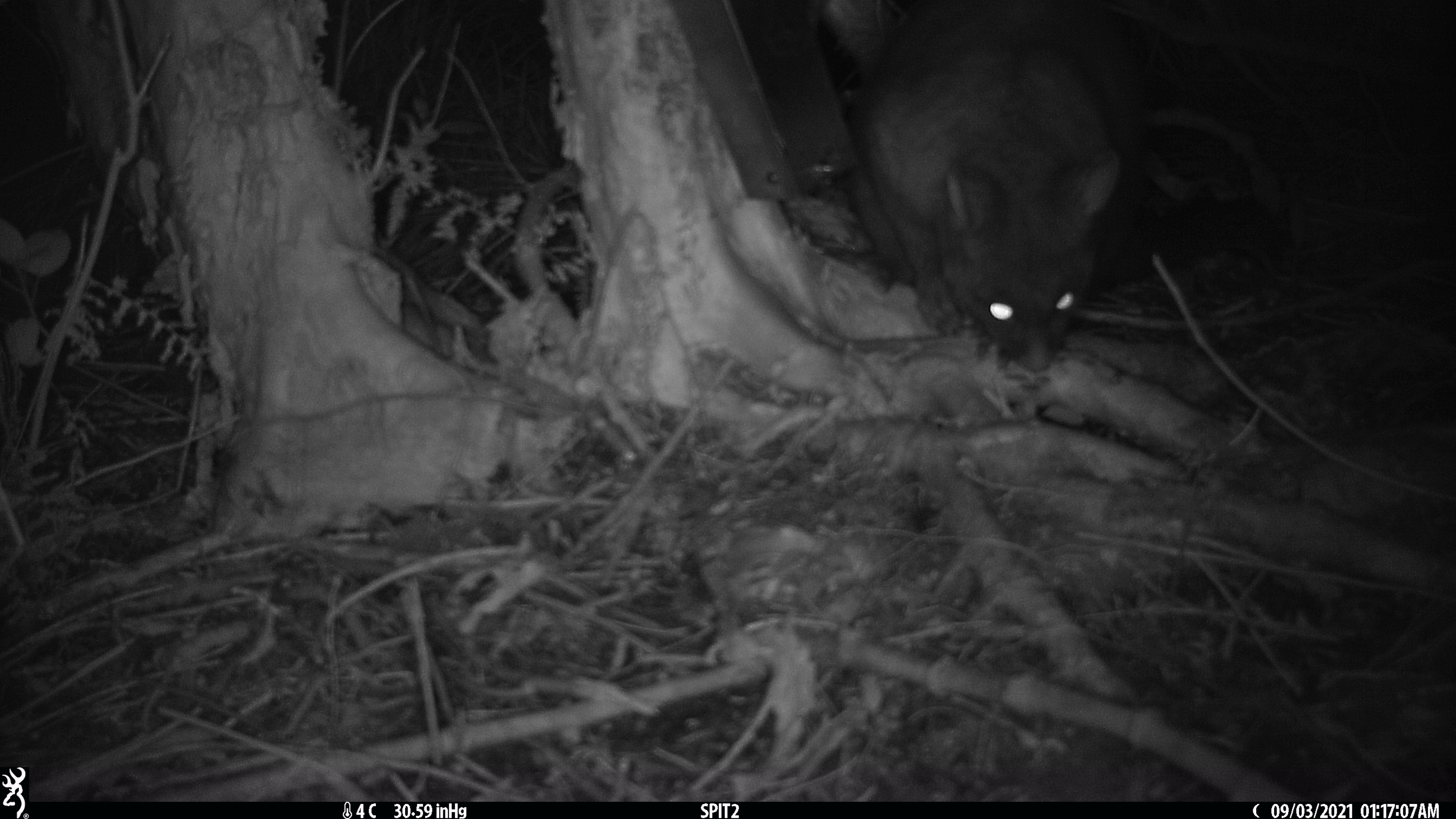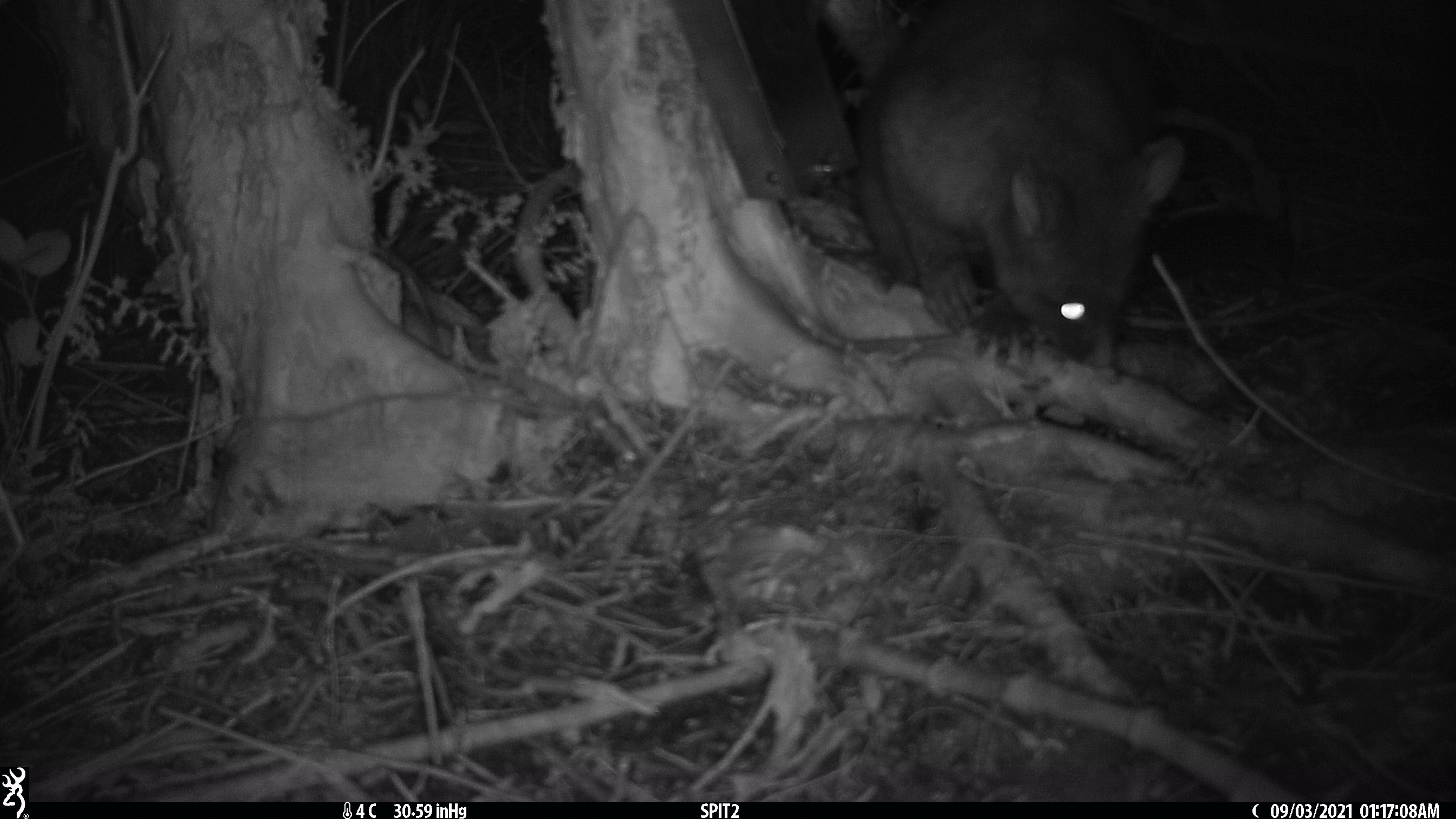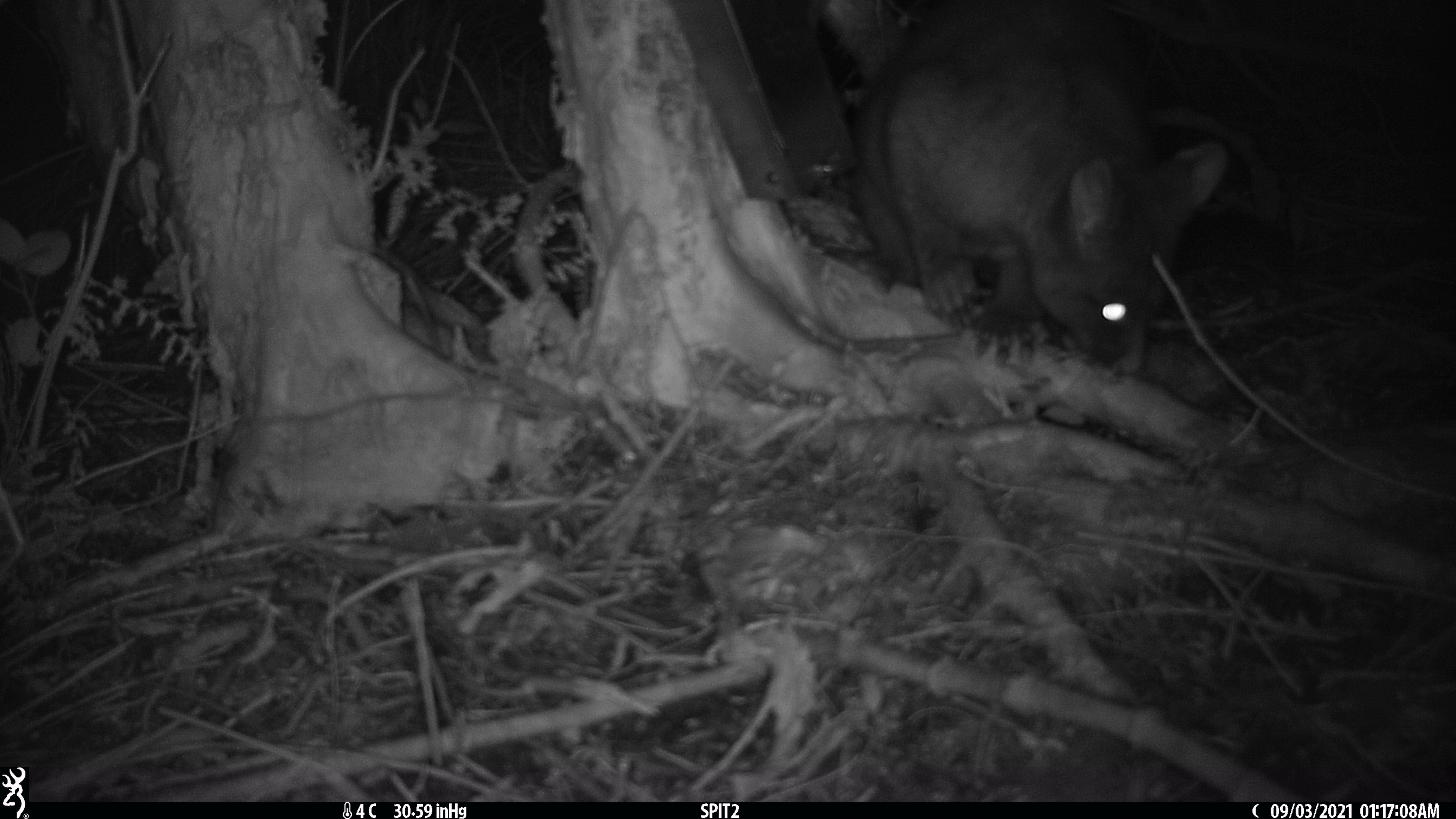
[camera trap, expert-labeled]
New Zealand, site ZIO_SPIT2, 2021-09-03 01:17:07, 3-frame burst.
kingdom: Animalia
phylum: Chordata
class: Mammalia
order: Diprotodontia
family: Phalangeridae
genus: Trichosurus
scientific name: Trichosurus vulpecula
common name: common brushtail possum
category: possum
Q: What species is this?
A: Possum (common brushtail possum) (Trichosurus vulpecula).